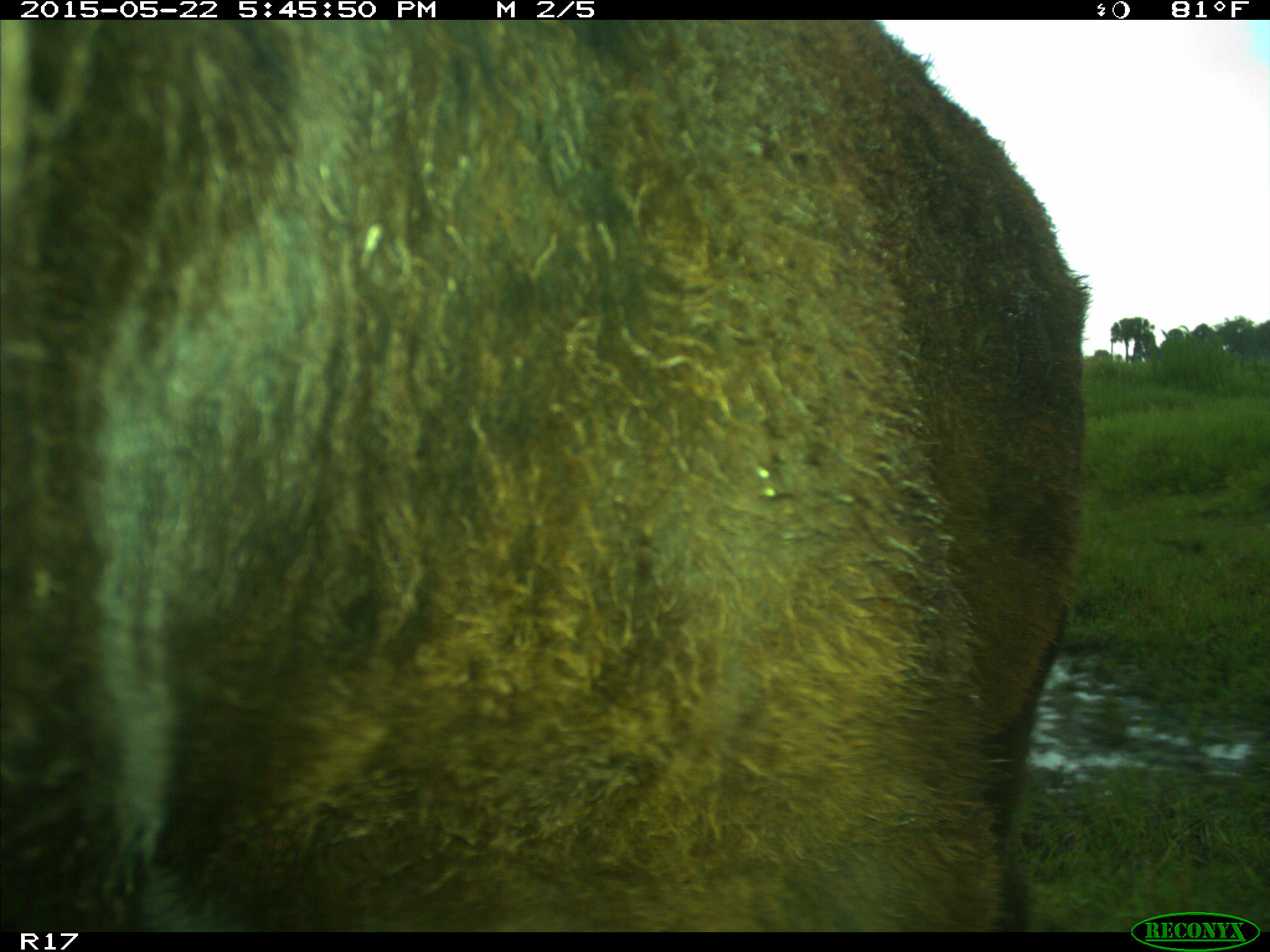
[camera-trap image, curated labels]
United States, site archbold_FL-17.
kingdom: Animalia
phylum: Chordata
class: Mammalia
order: Artiodactyla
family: Bovidae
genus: Bos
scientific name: Bos taurus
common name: domestic cow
Bos taurus (domestic cow).